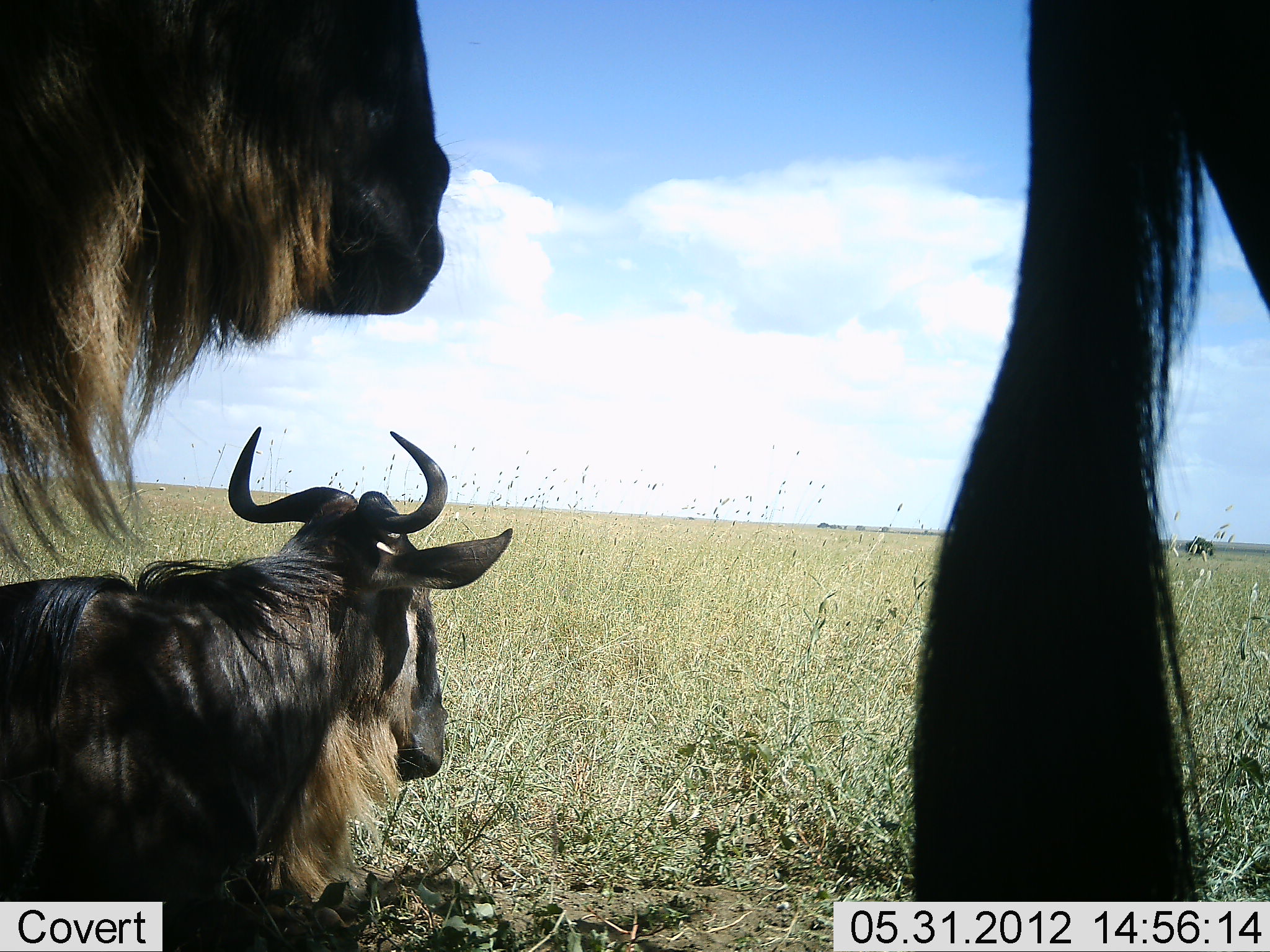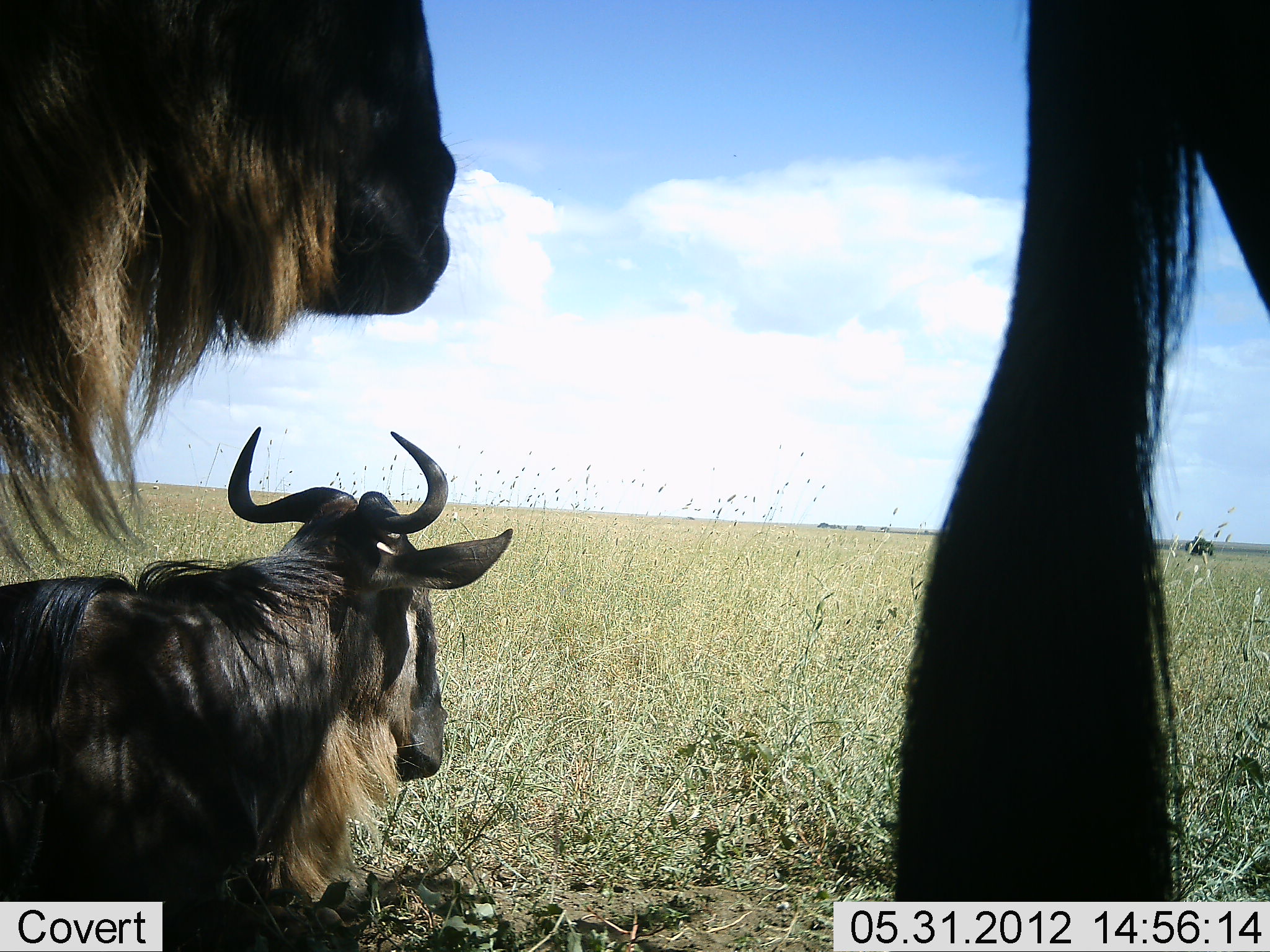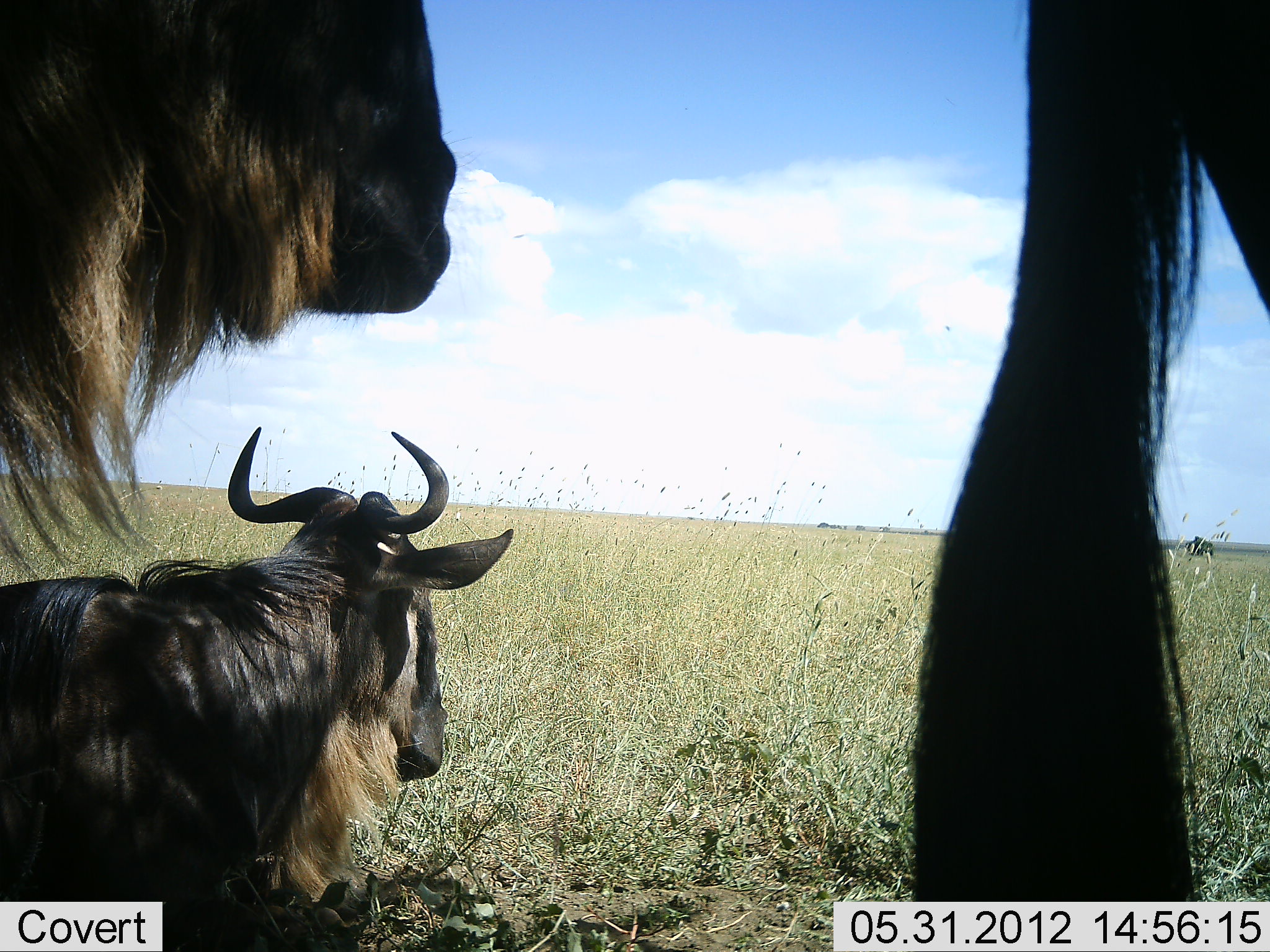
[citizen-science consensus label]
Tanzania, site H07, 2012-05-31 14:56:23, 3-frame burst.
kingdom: Animalia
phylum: Chordata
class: Mammalia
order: Artiodactyla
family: Bovidae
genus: Connochaetes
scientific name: Connochaetes taurinus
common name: blue wildebeest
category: wildebeest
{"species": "wildebeest (blue wildebeest) (Connochaetes taurinus)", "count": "3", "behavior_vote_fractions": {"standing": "100%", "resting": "100%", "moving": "0%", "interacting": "0%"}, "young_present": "0%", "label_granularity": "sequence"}